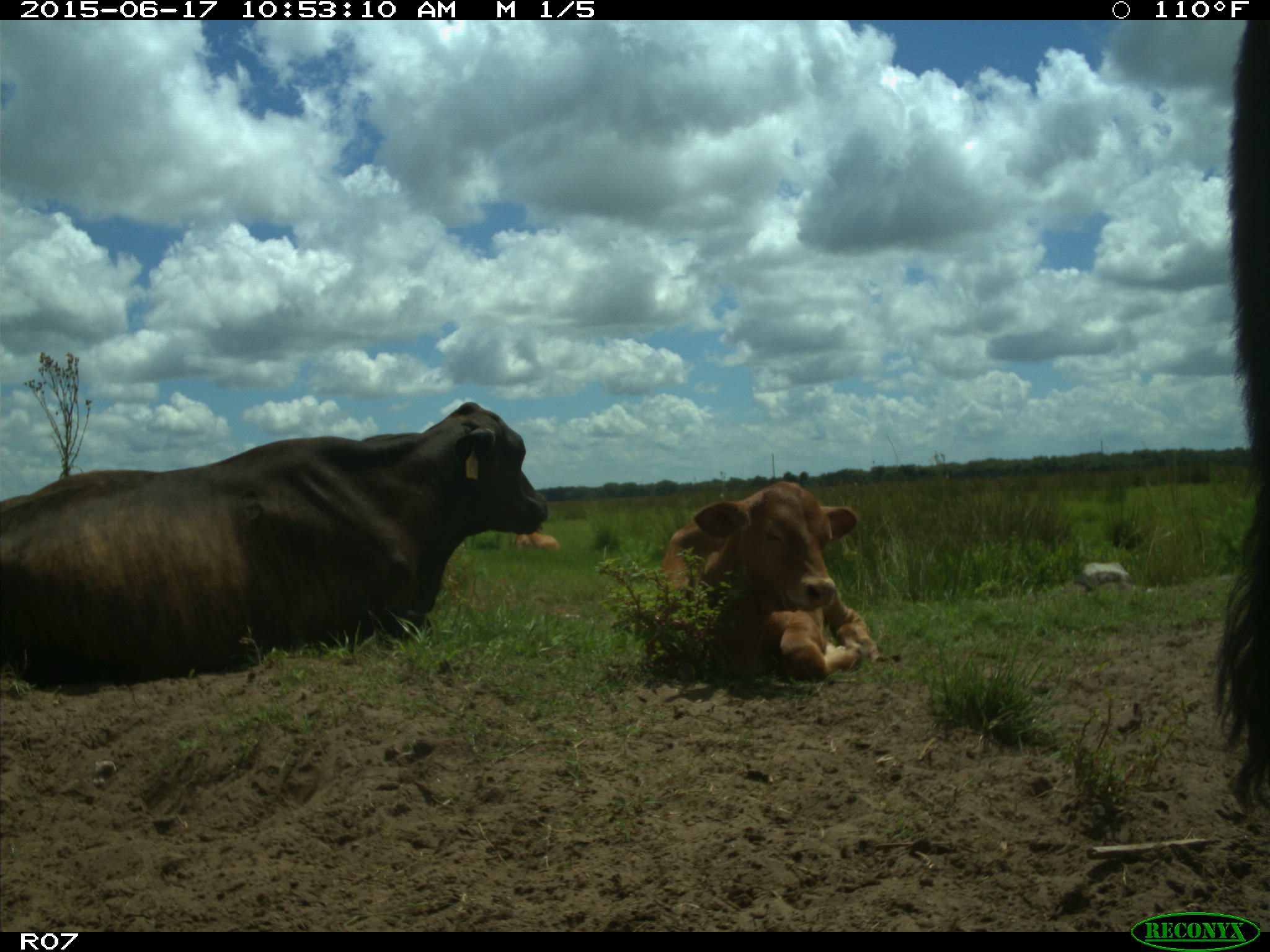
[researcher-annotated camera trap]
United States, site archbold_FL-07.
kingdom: Animalia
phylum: Chordata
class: Mammalia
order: Artiodactyla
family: Bovidae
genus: Bos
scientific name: Bos taurus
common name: domestic cow